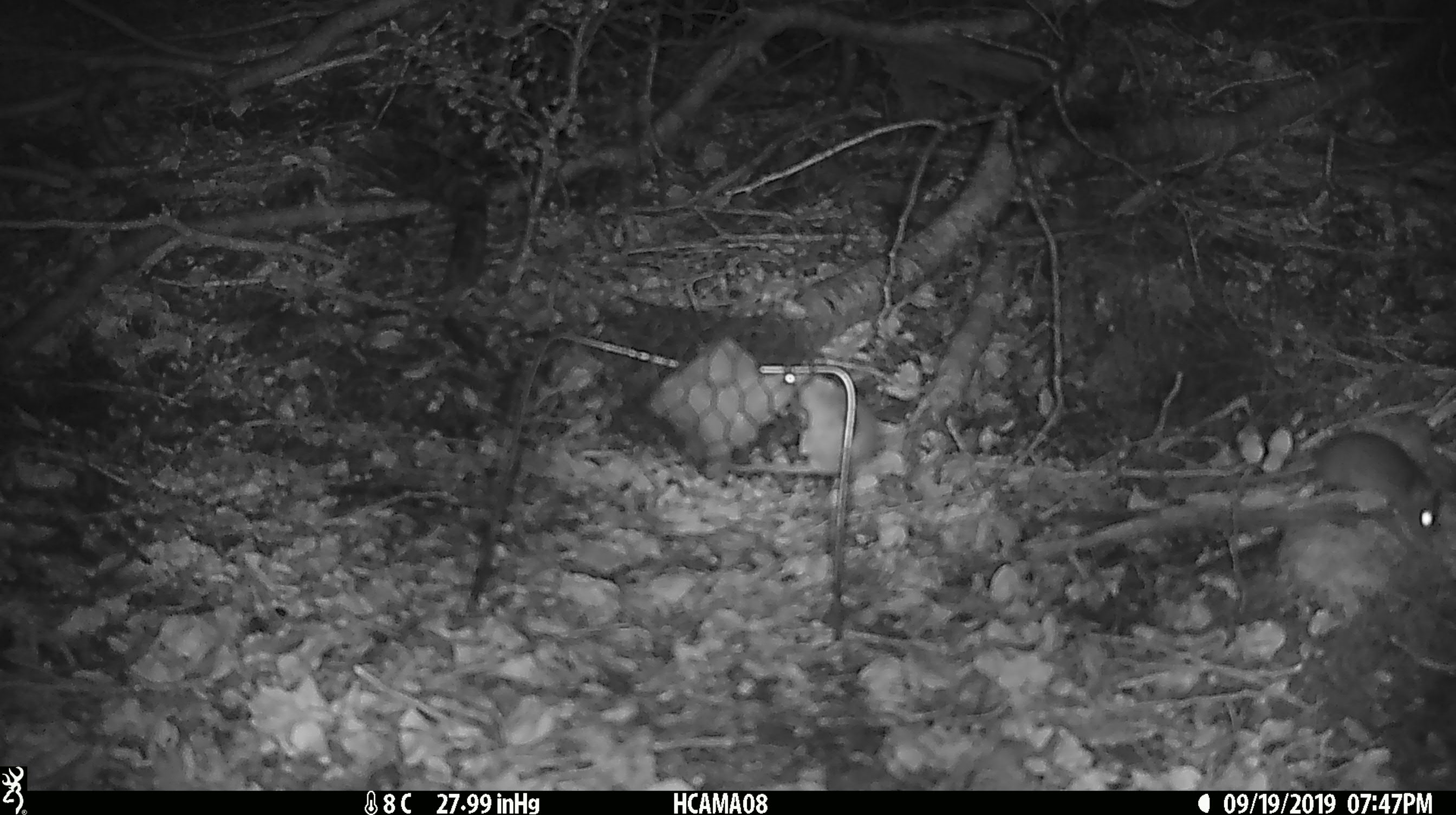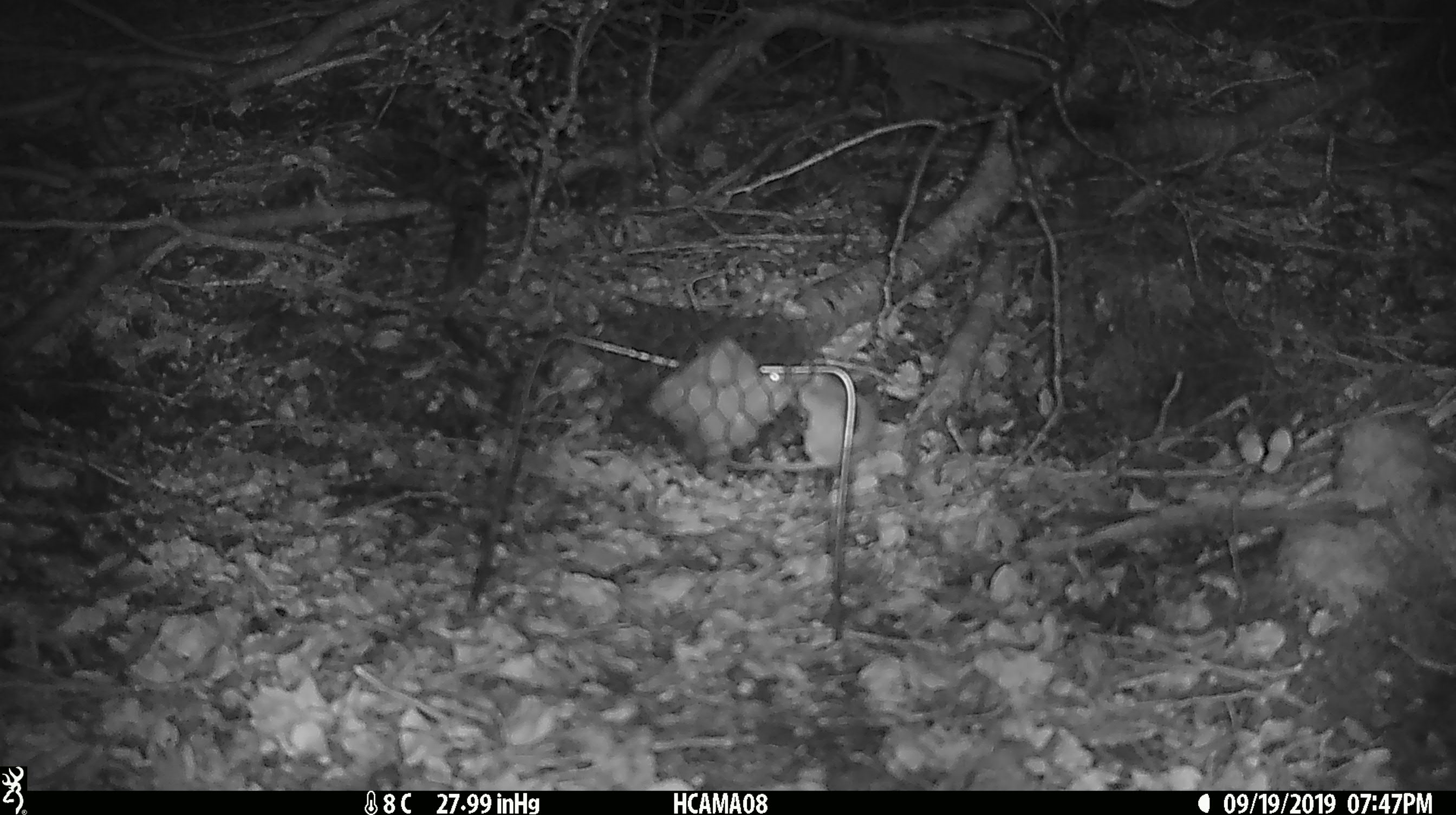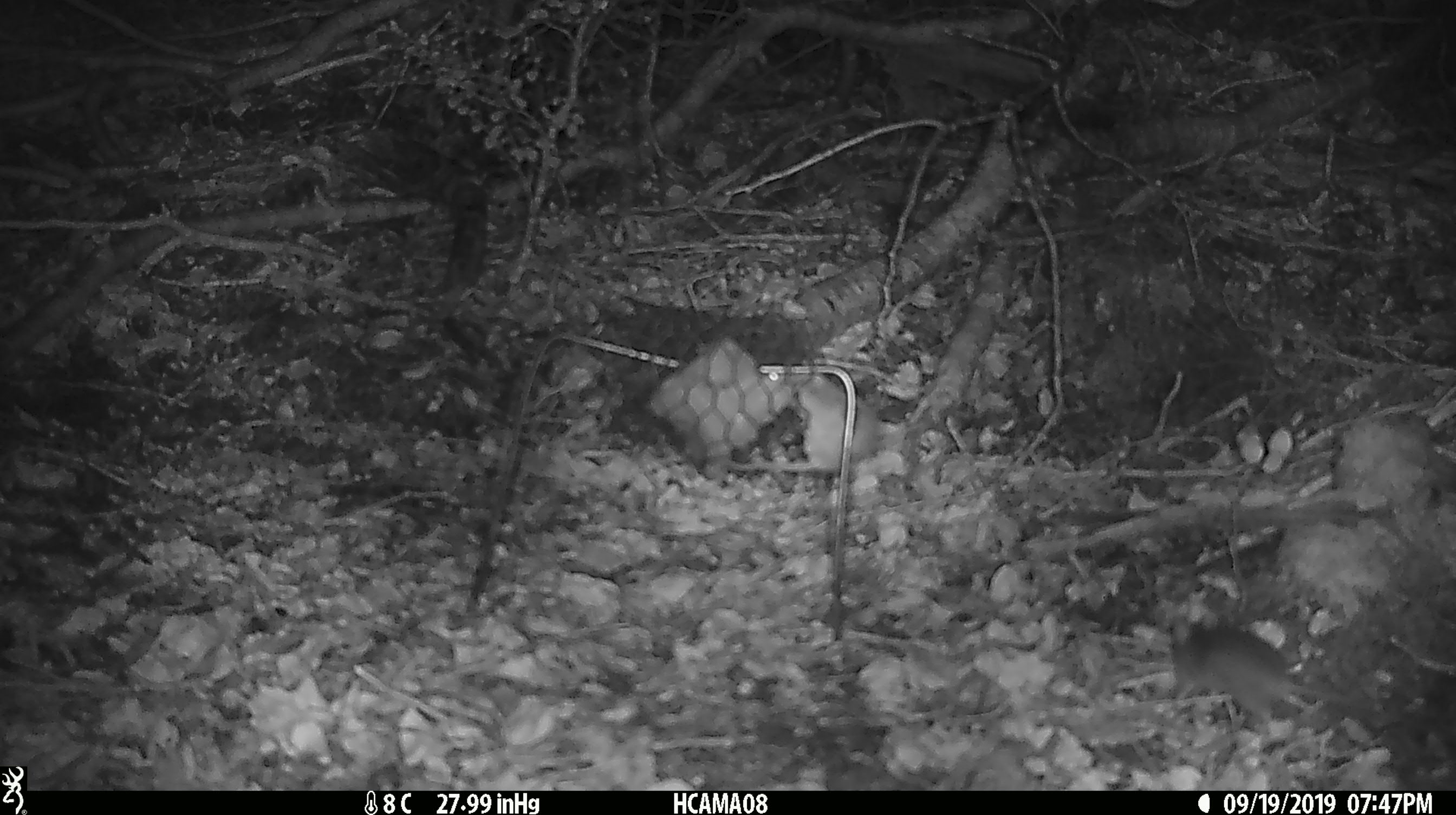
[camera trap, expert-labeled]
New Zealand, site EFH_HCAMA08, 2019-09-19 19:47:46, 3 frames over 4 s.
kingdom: Animalia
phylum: Chordata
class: Mammalia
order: Rodentia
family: Muridae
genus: Mus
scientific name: Mus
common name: mouse